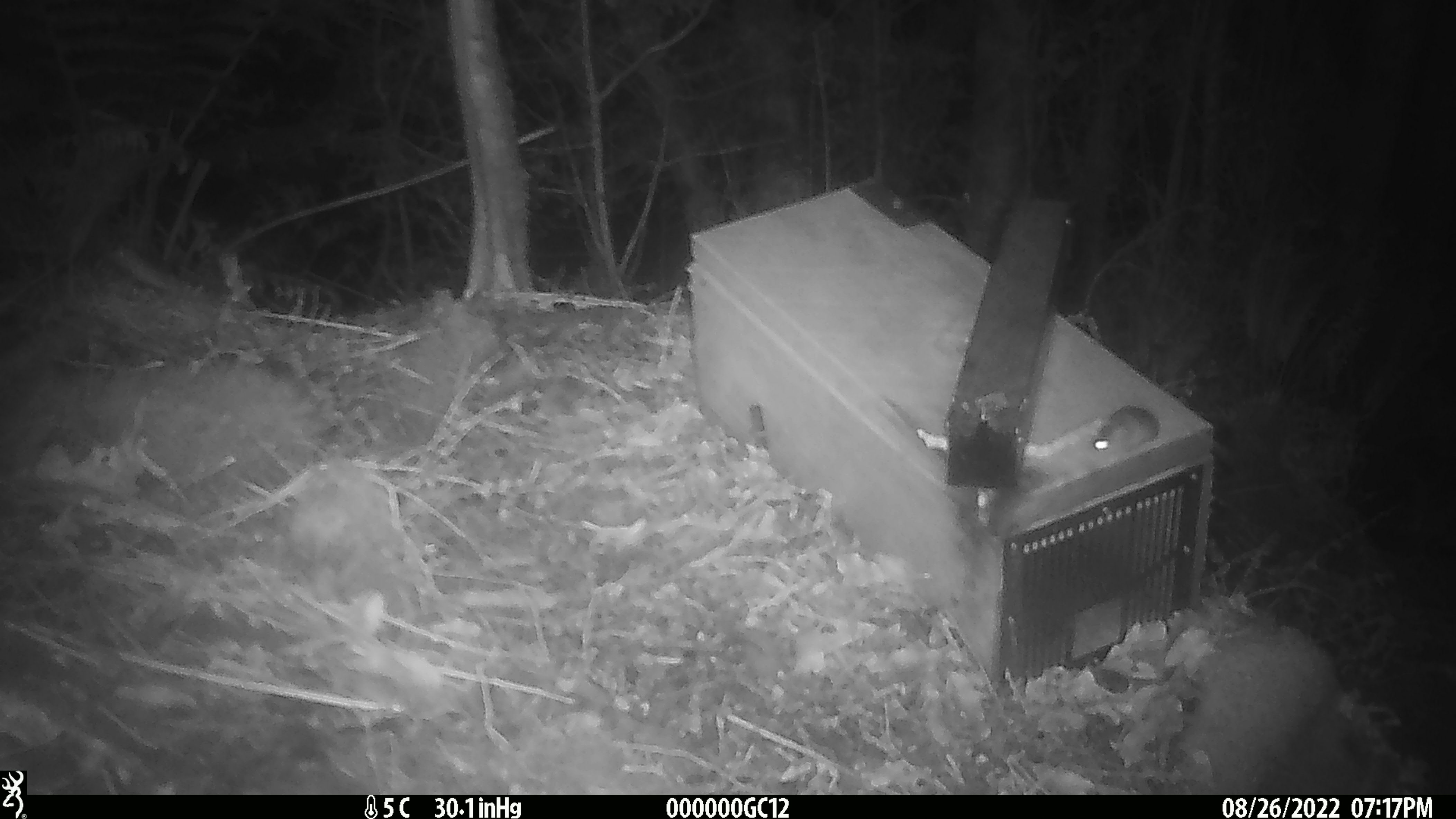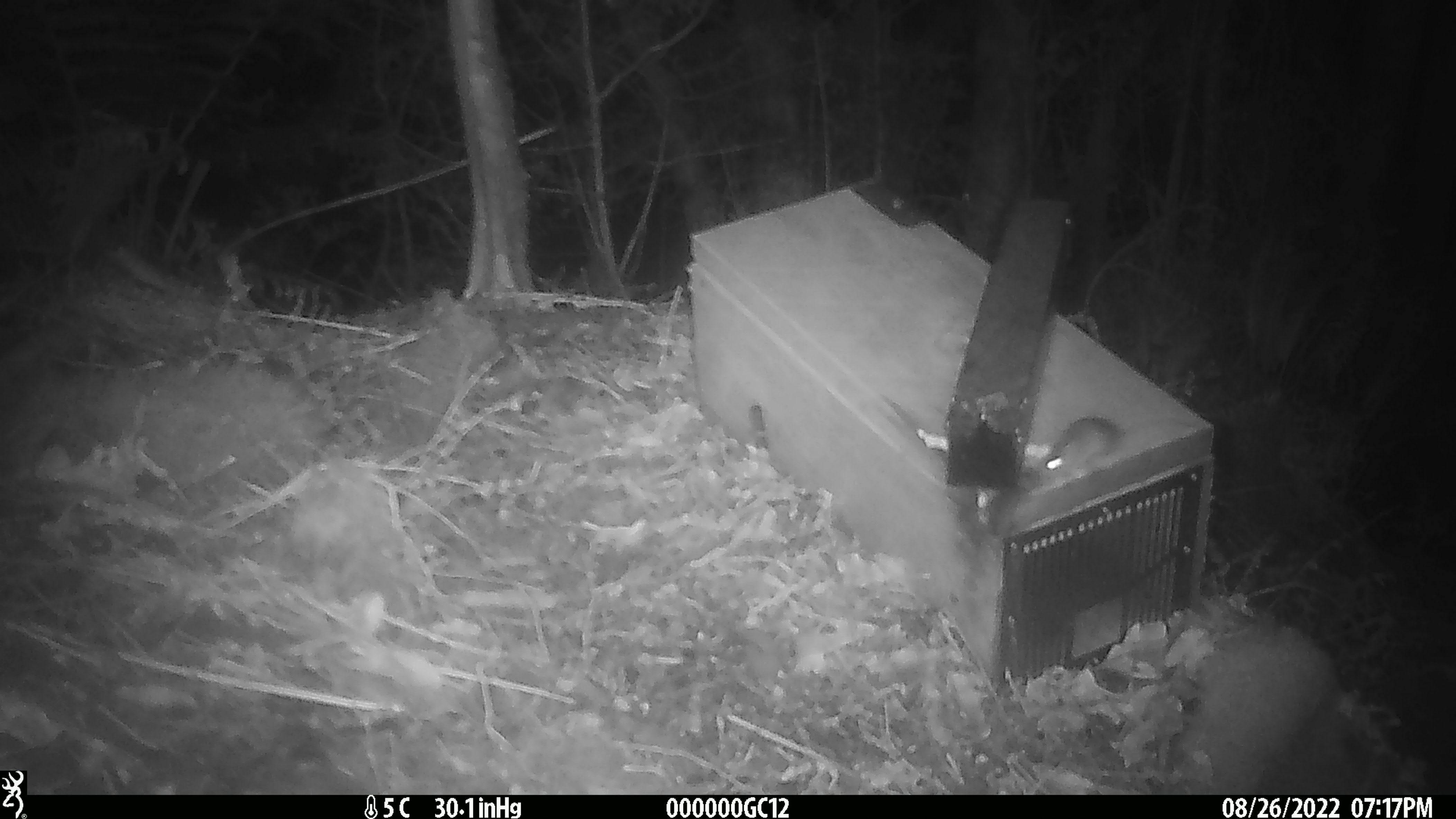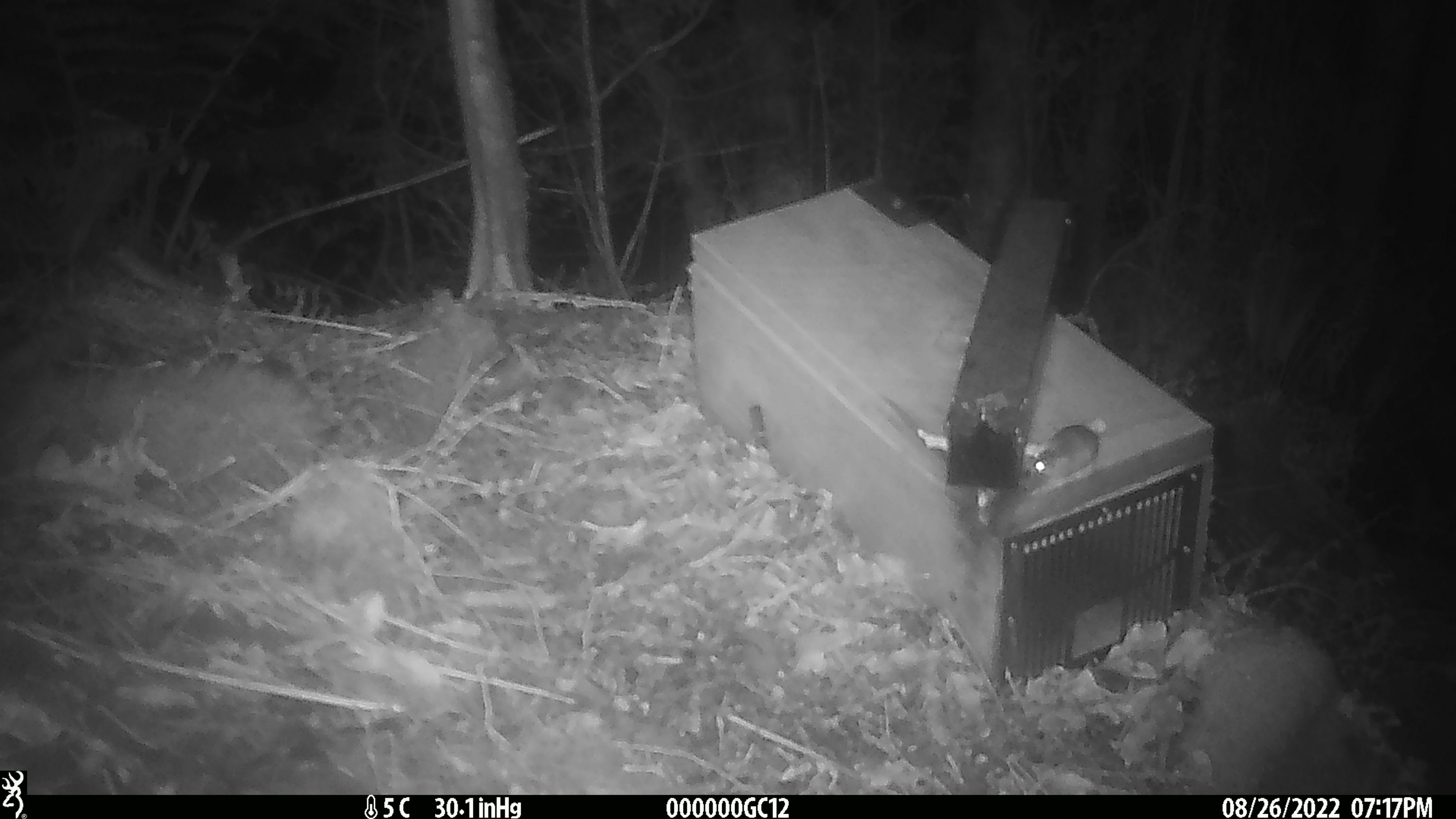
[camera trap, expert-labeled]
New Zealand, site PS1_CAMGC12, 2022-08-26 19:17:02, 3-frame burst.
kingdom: Animalia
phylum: Chordata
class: Mammalia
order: Rodentia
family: Muridae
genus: Mus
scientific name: Mus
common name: mouse